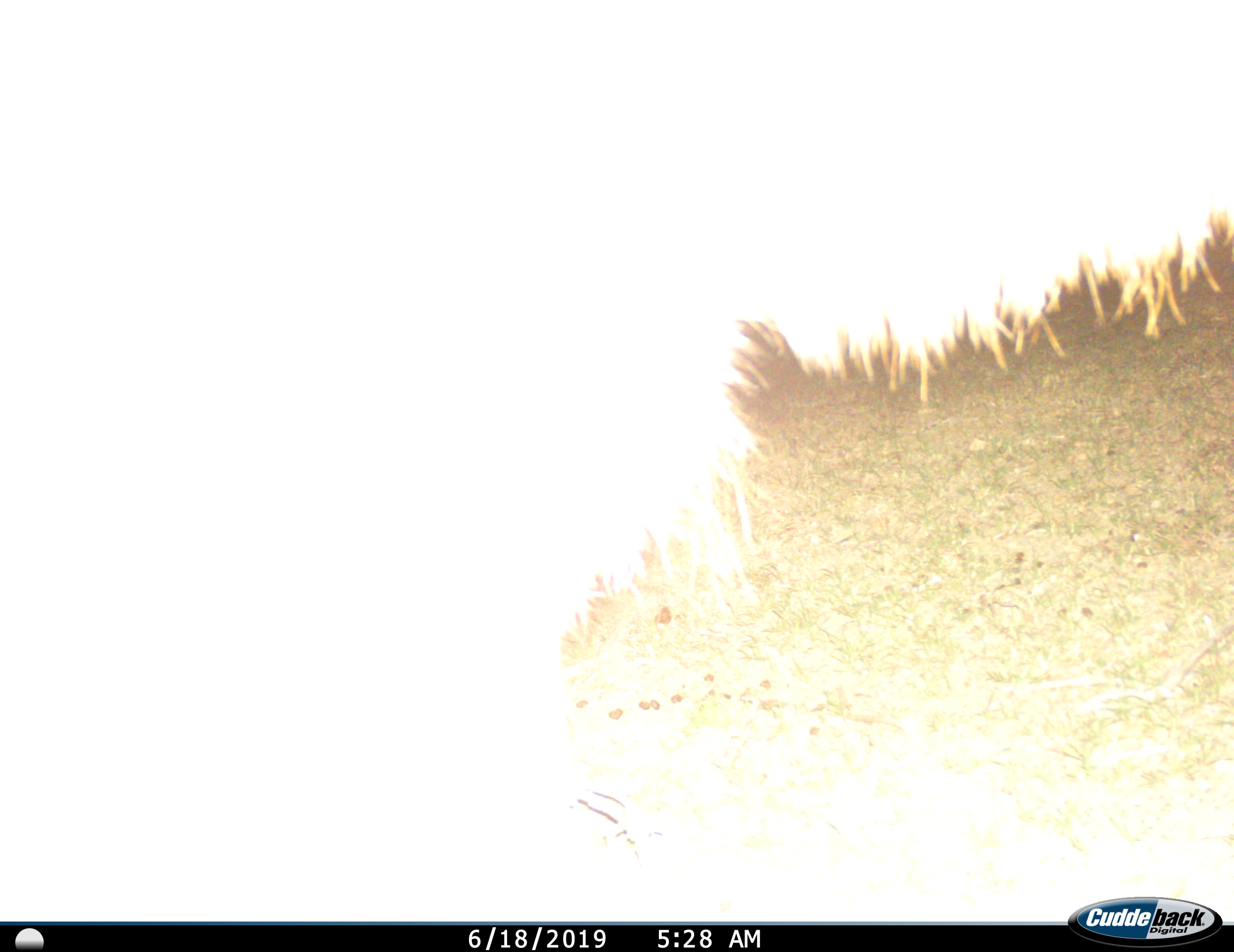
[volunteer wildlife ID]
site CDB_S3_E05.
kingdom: Animalia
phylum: Chordata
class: Mammalia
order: Artiodactyla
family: Bovidae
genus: Tragelaphus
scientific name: Tragelaphus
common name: kudu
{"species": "kudu (Tragelaphus)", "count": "1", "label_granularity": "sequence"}